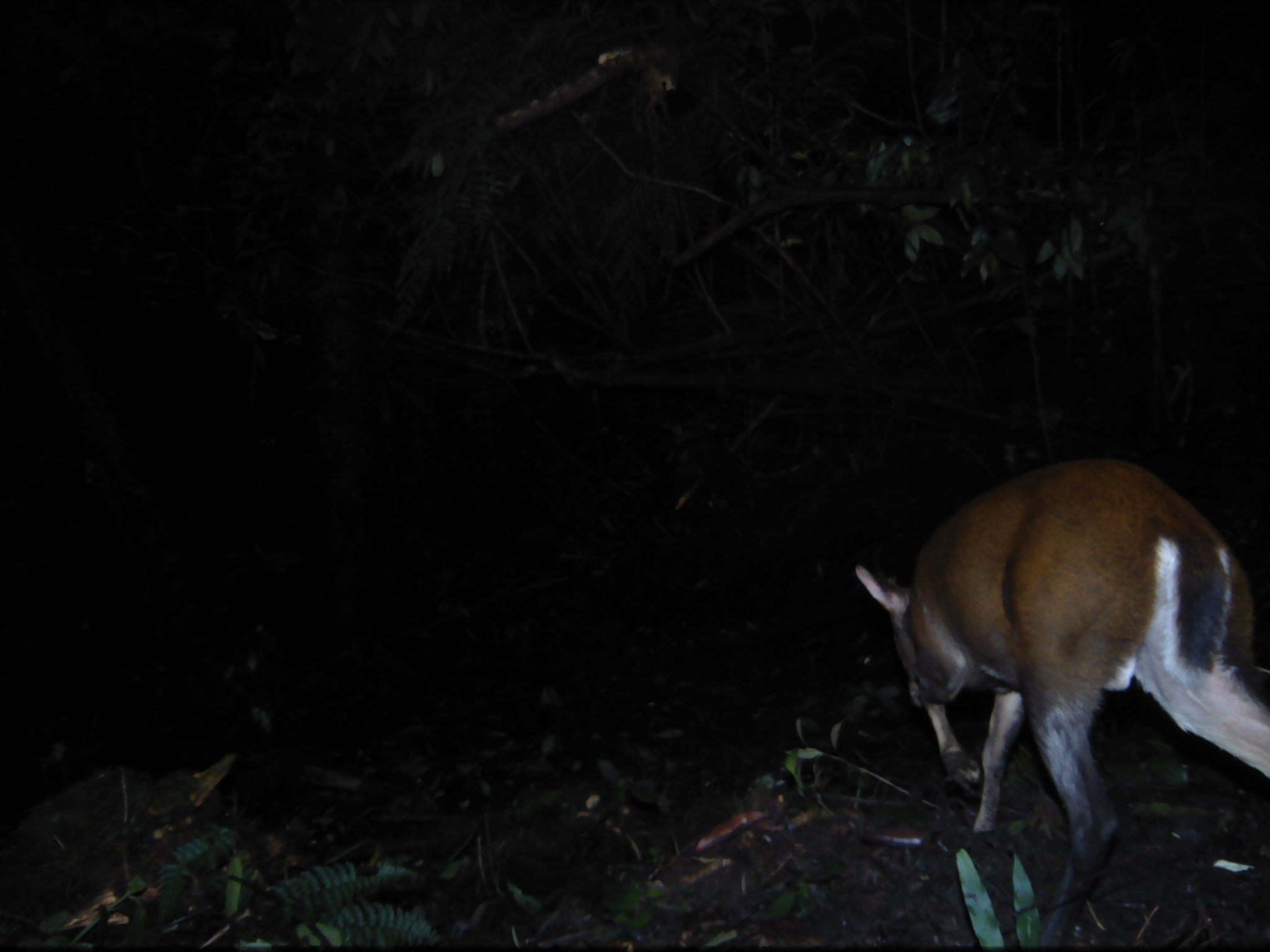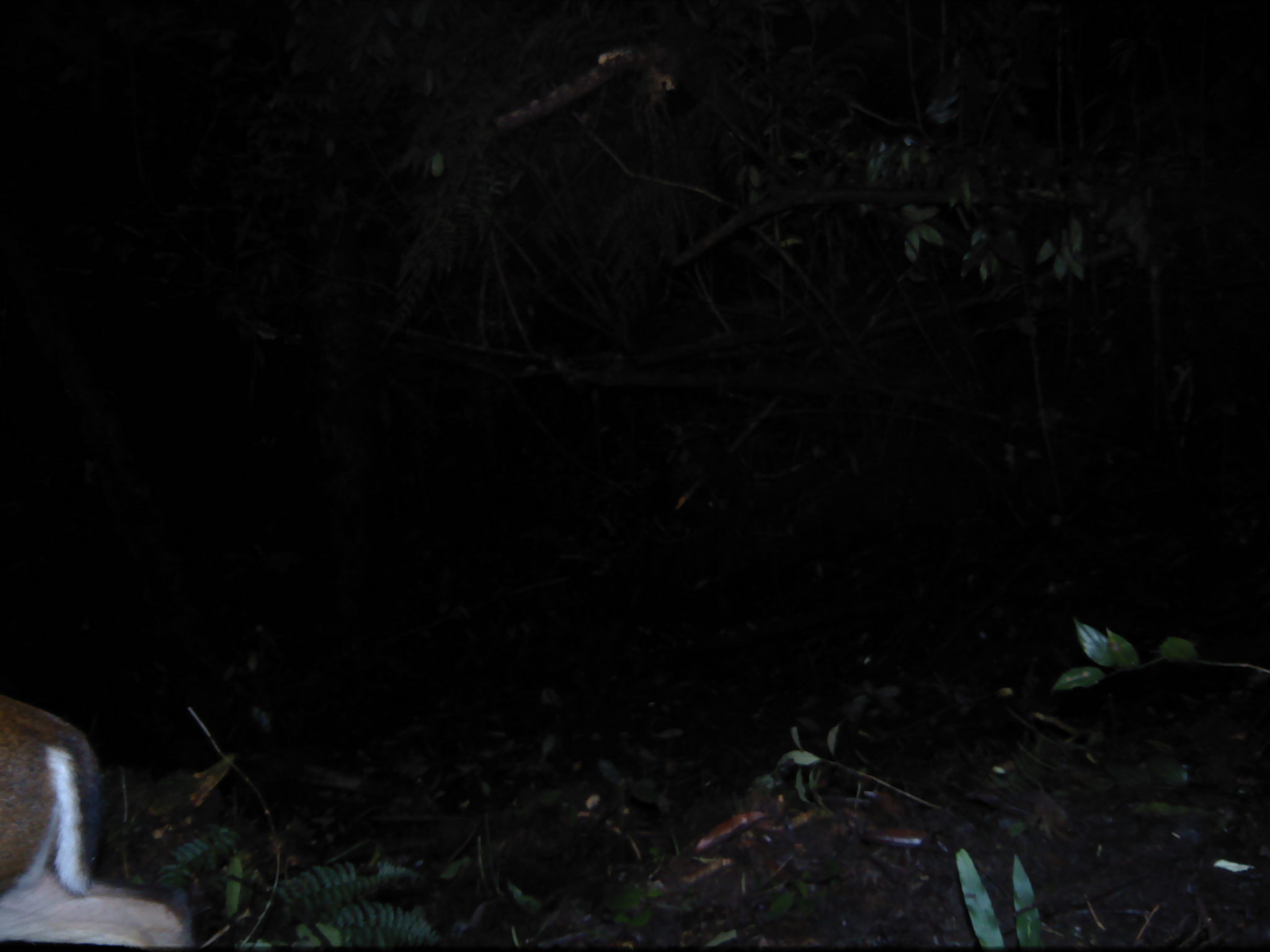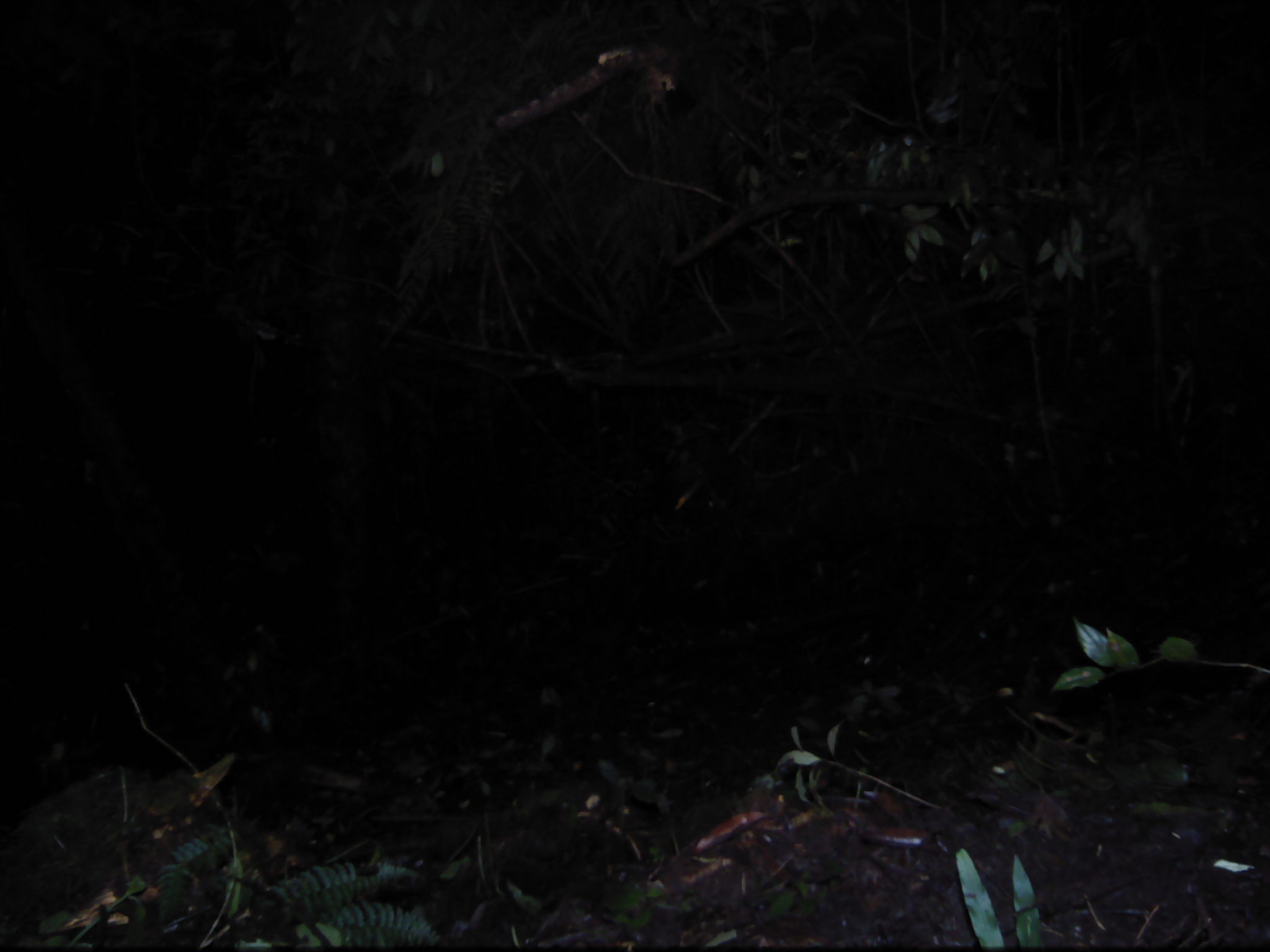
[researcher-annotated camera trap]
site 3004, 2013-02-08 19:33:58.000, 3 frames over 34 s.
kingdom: Animalia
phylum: Chordata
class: Mammalia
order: Artiodactyla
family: Cervidae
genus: Muntiacus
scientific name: Muntiacus muntjak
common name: southern red muntjac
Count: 1.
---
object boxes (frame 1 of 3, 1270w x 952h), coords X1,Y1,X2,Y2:
muntiacus muntjak: 852,453,1268,943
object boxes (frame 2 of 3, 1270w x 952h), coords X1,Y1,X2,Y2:
muntiacus muntjak: 0,692,199,945